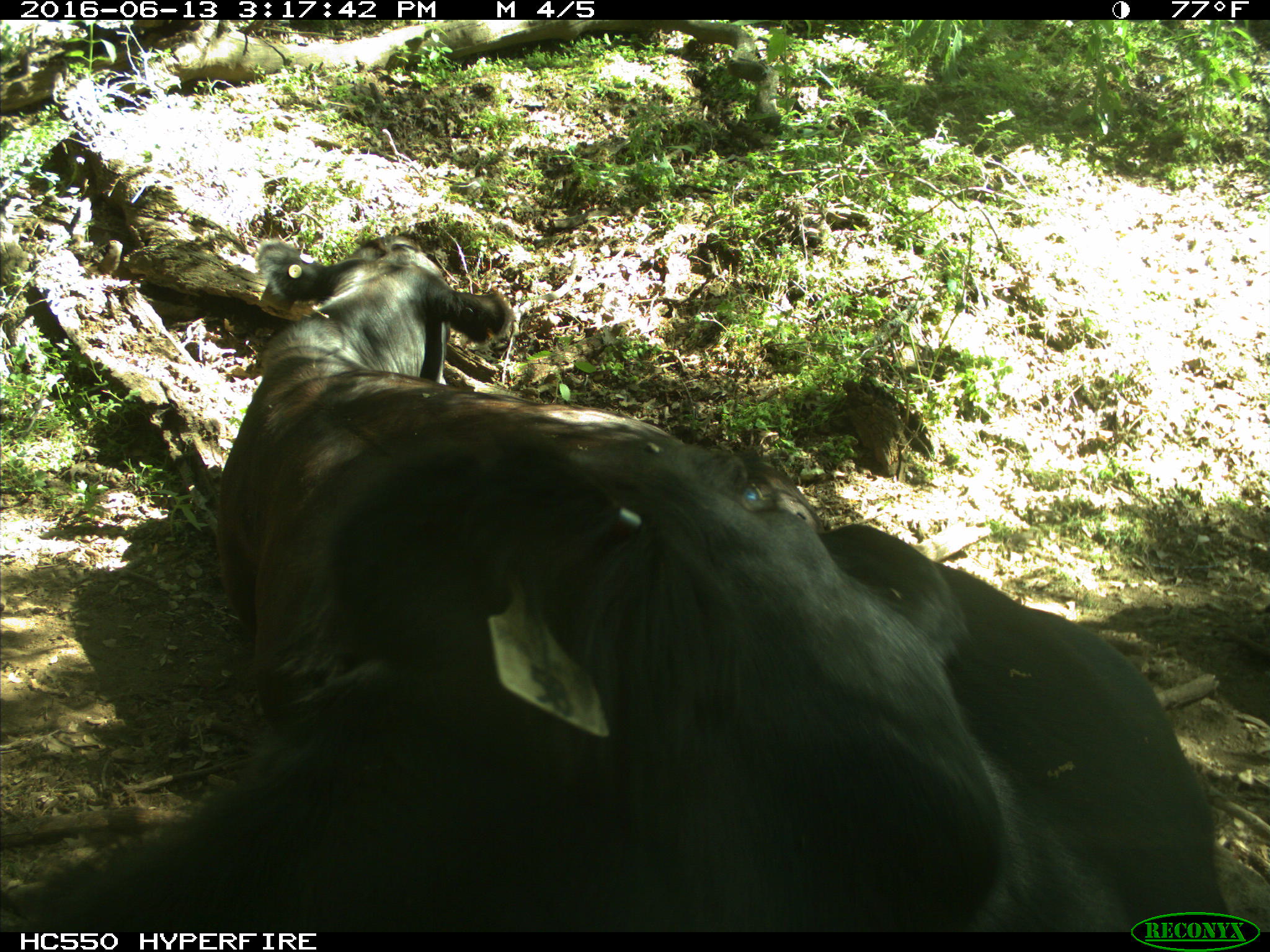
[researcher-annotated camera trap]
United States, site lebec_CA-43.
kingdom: Animalia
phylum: Chordata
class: Mammalia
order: Artiodactyla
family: Bovidae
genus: Bos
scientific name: Bos taurus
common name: domestic cow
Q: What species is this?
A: Bos taurus (domestic cow).